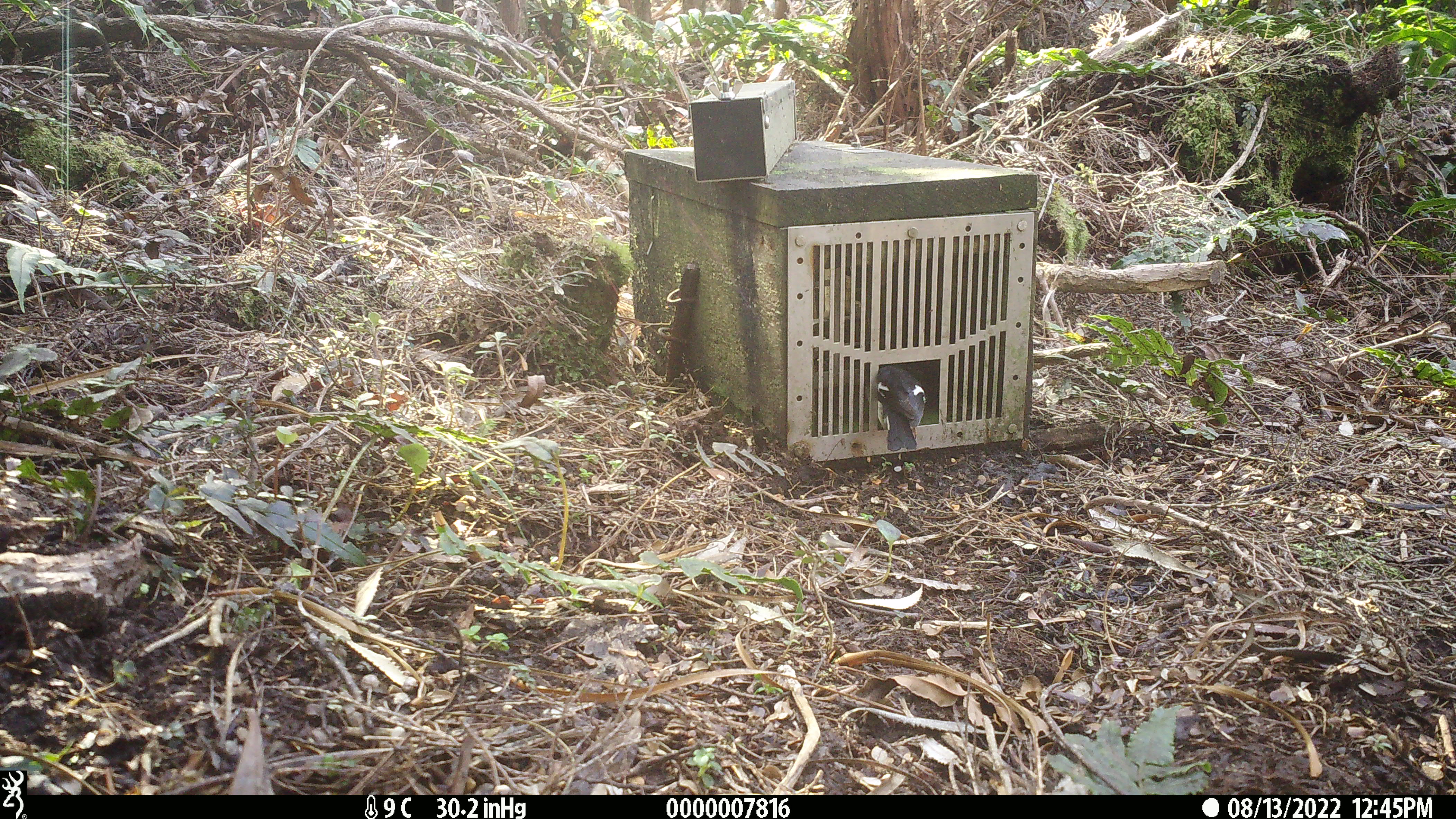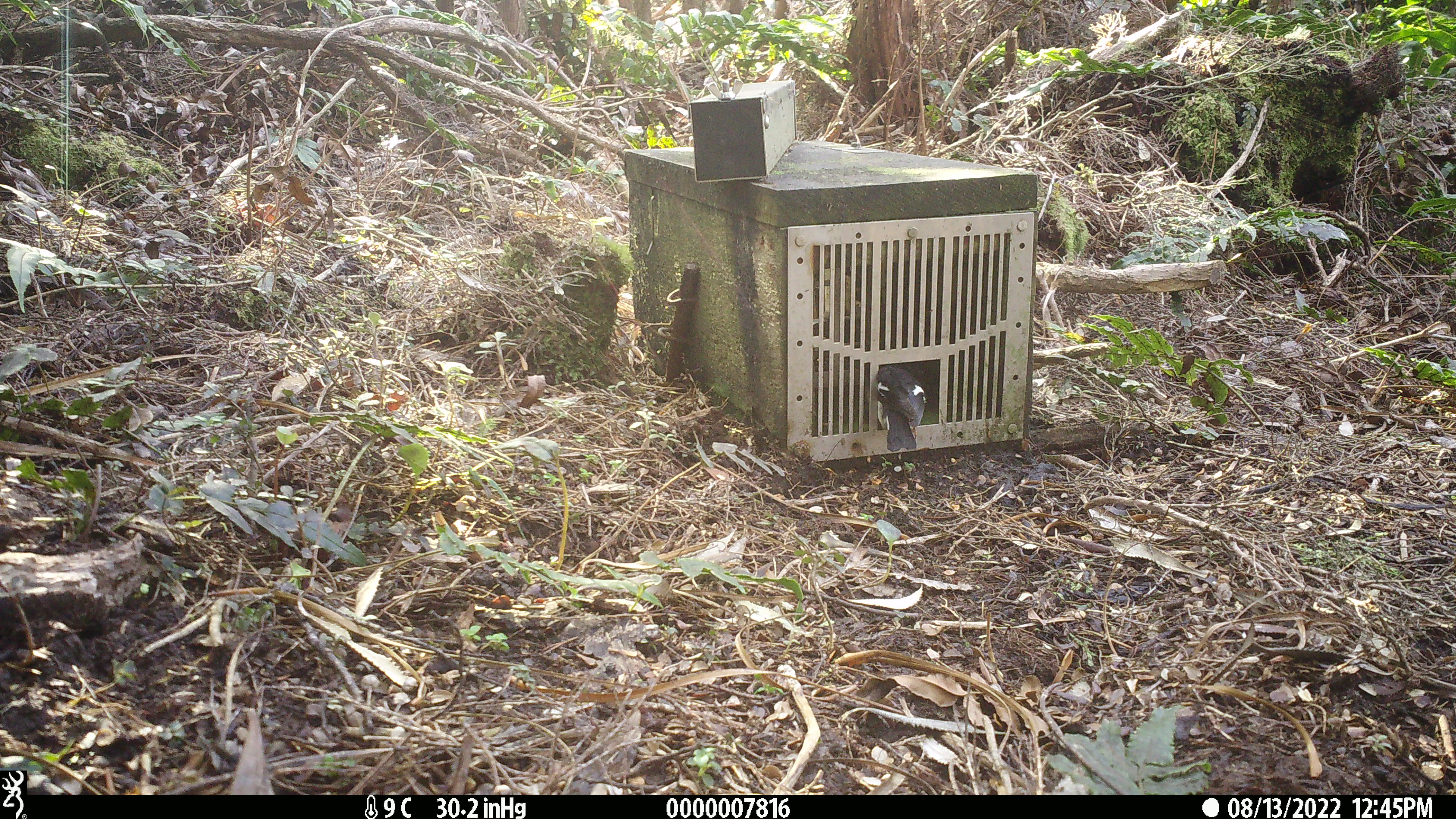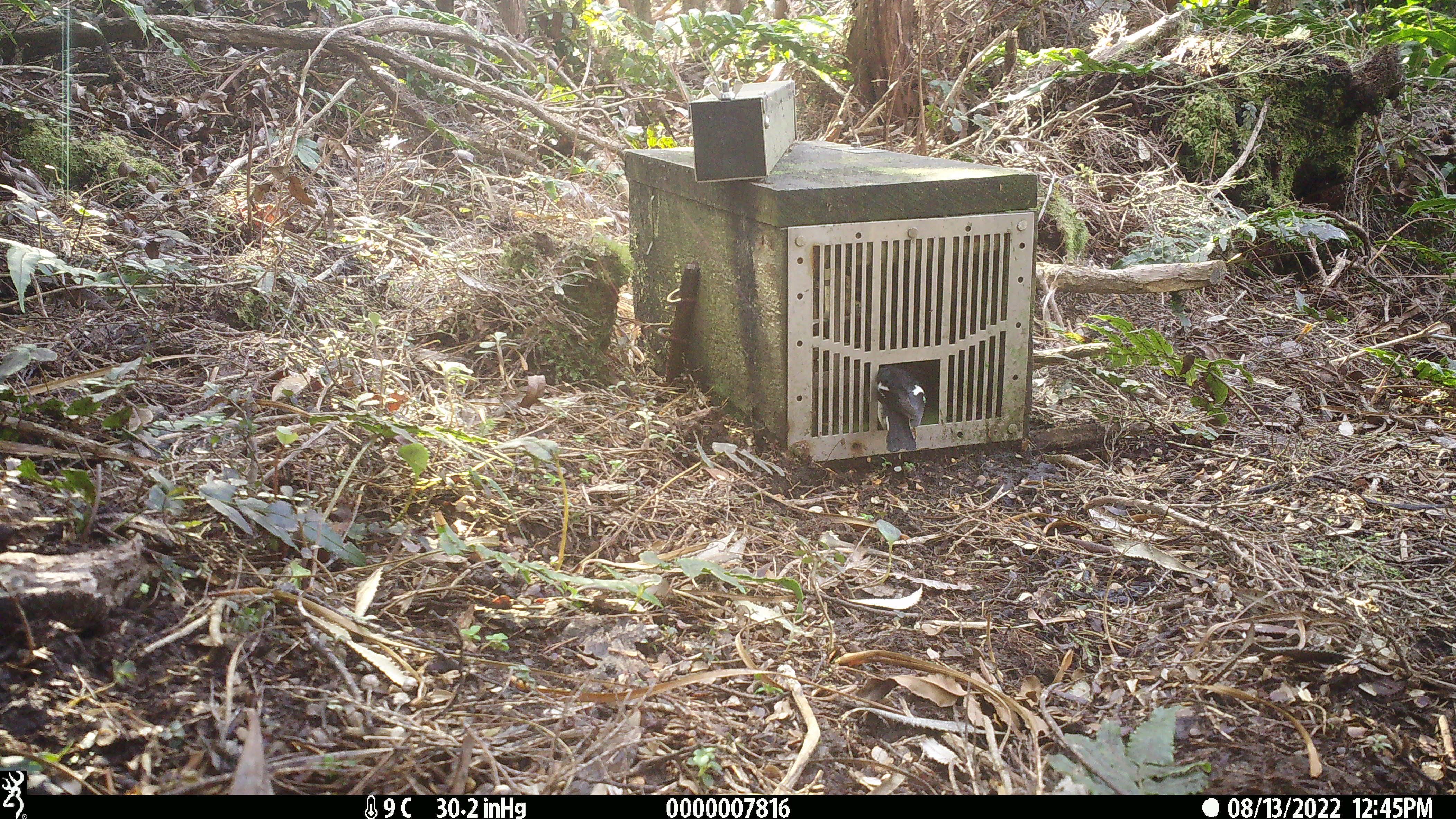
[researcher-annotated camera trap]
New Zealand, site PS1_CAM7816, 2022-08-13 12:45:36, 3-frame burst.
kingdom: Animalia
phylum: Chordata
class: Aves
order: Passeriformes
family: Petroicidae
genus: Petroica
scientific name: Petroica macrocephala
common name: tomtit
Tomtit (Petroica macrocephala).